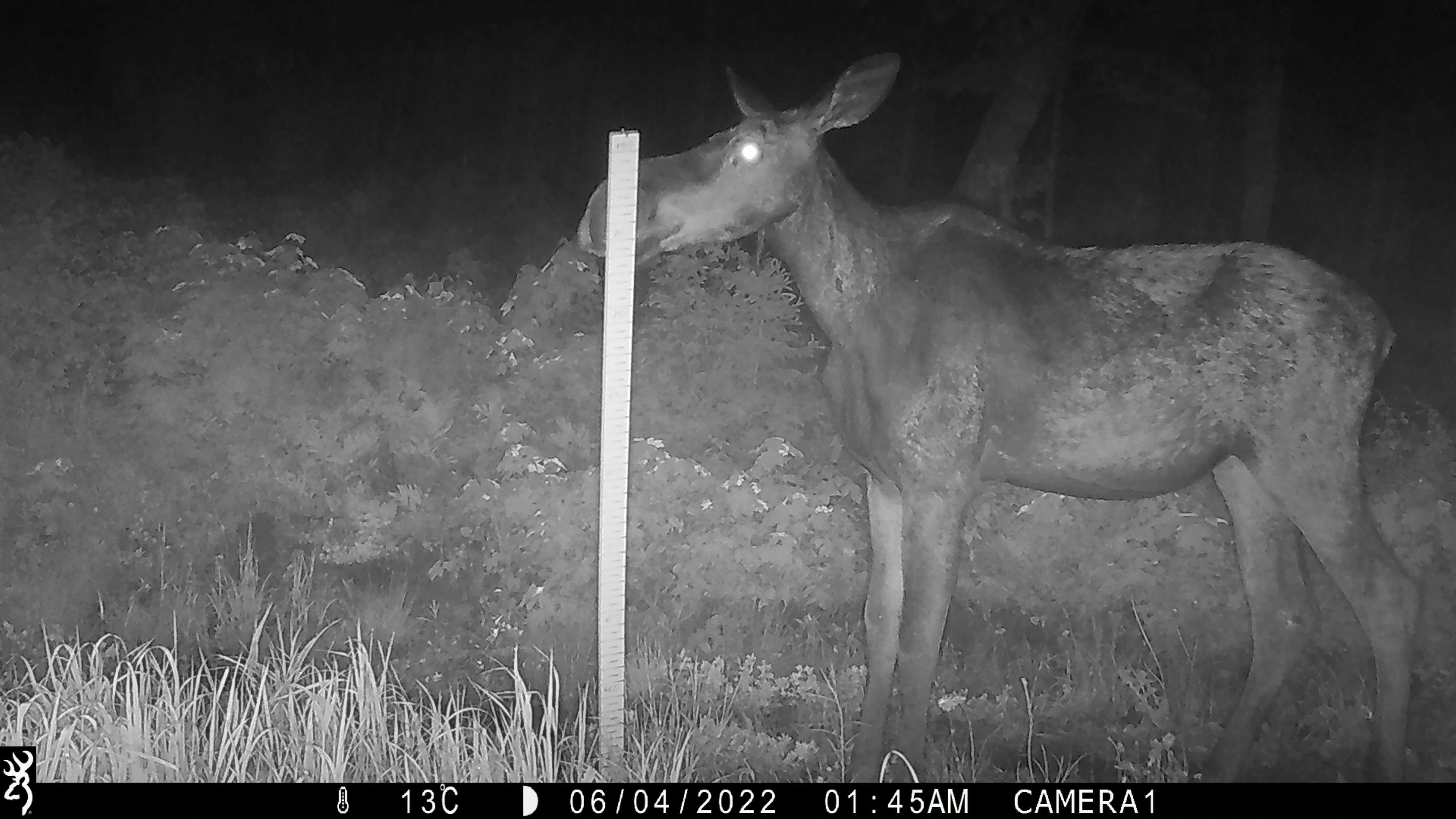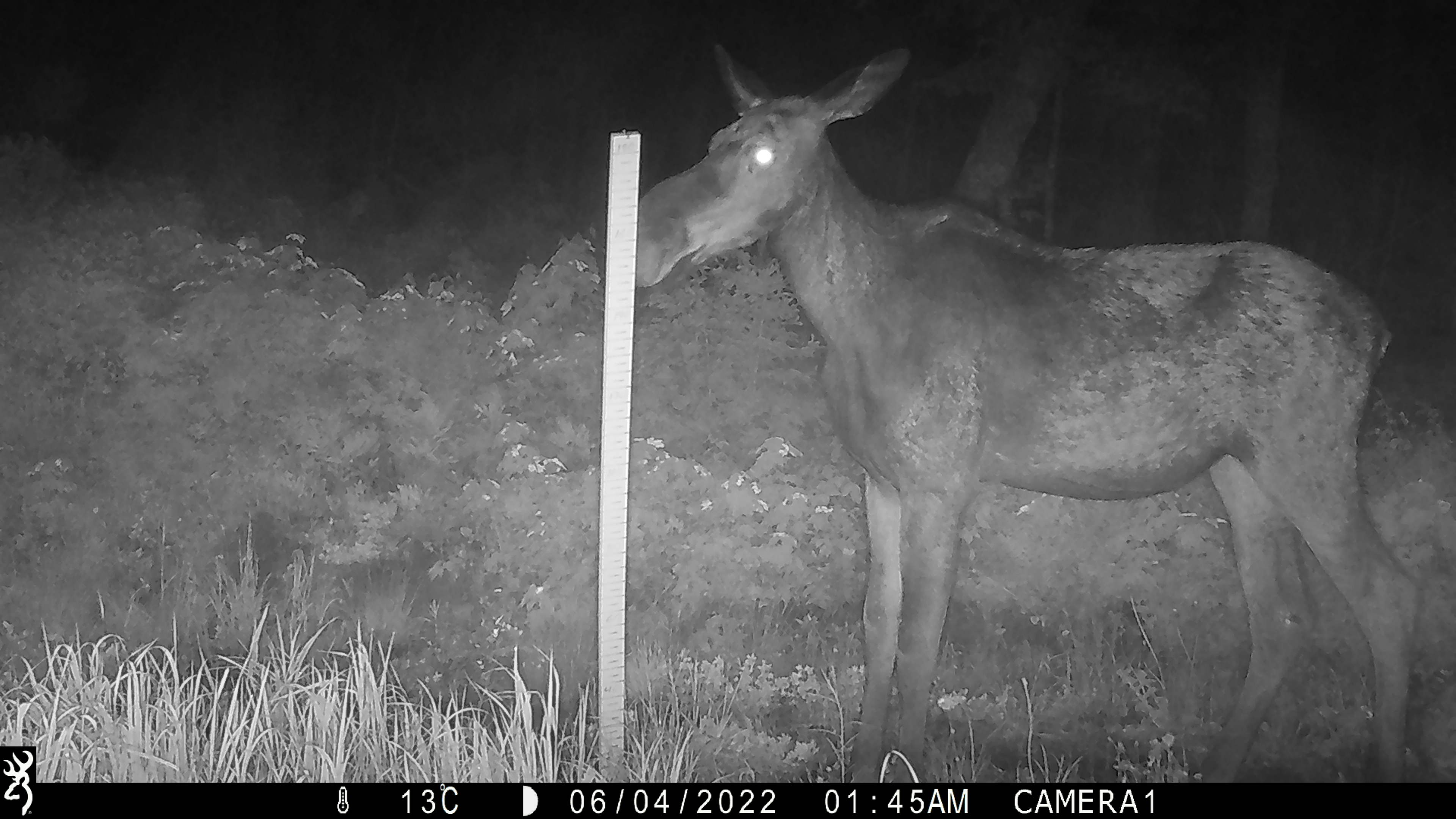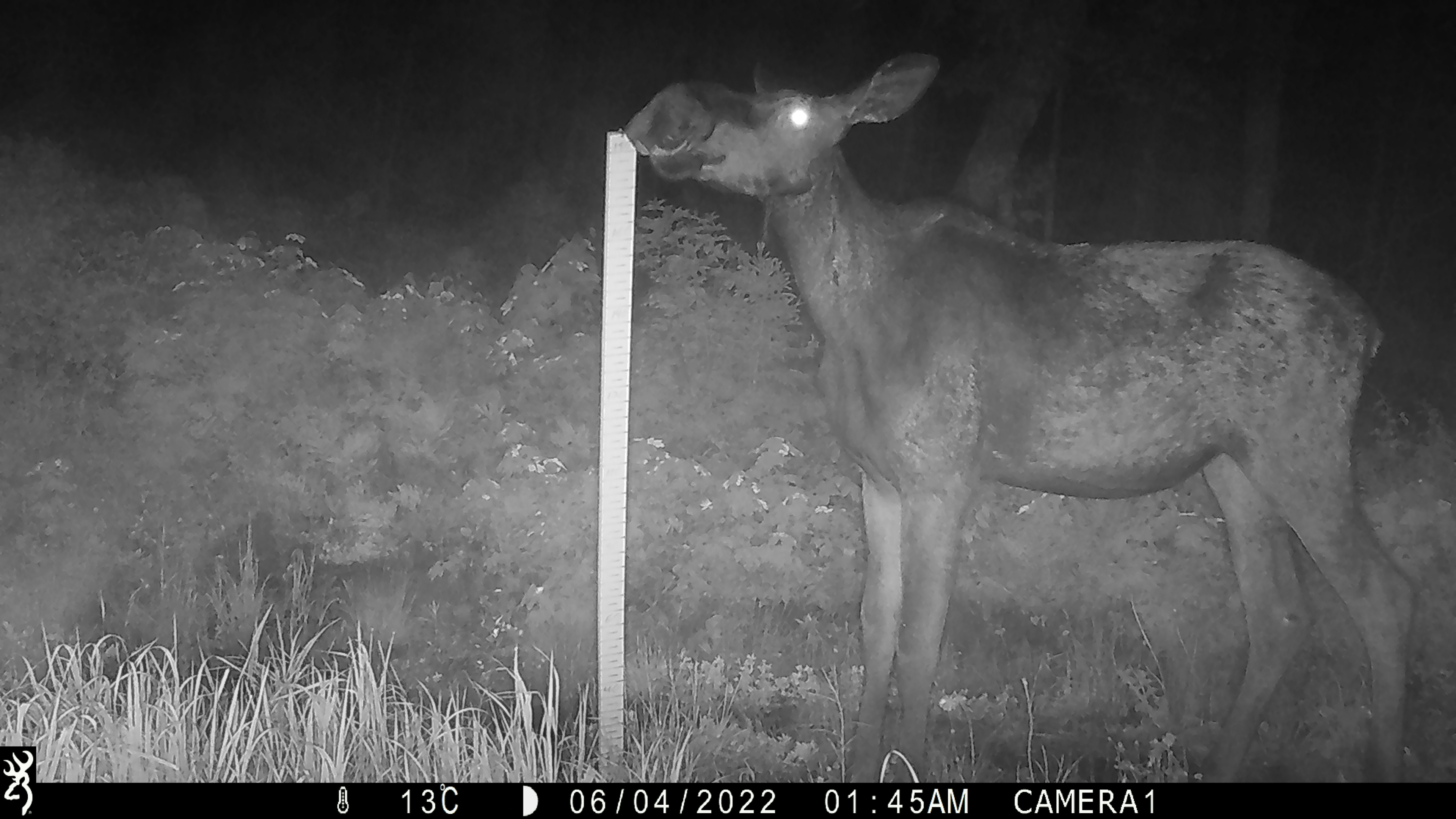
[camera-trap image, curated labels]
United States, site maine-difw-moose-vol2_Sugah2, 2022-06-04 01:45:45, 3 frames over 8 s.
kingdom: Animalia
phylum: Chordata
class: Mammalia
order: Artiodactyla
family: Cervidae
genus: Alces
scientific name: Alces alces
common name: moose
Moose (Alces alces).